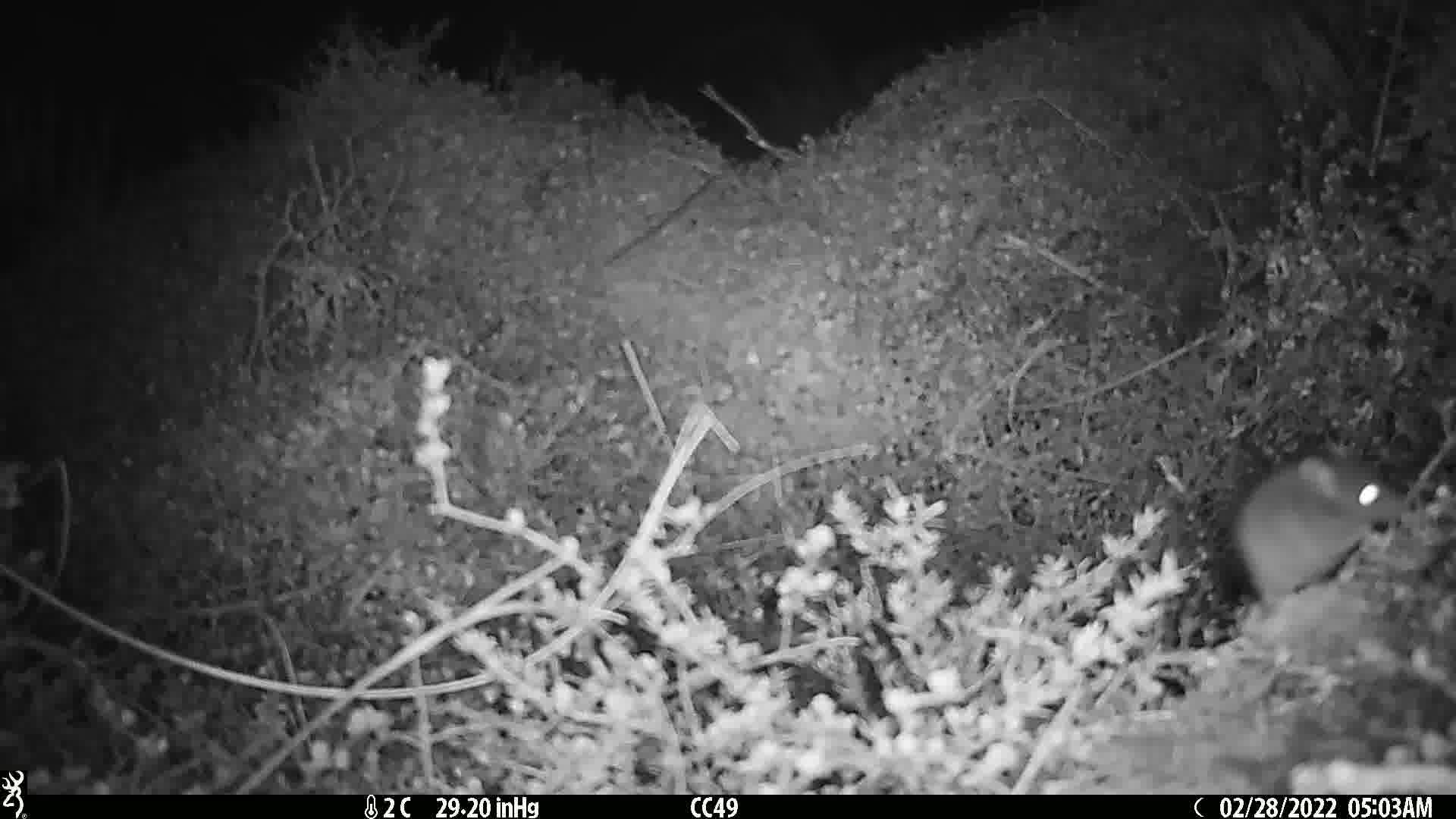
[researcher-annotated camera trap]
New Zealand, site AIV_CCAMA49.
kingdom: Animalia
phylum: Chordata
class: Mammalia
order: Rodentia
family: Muridae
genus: Mus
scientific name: Mus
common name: mouse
Mouse (Mus).